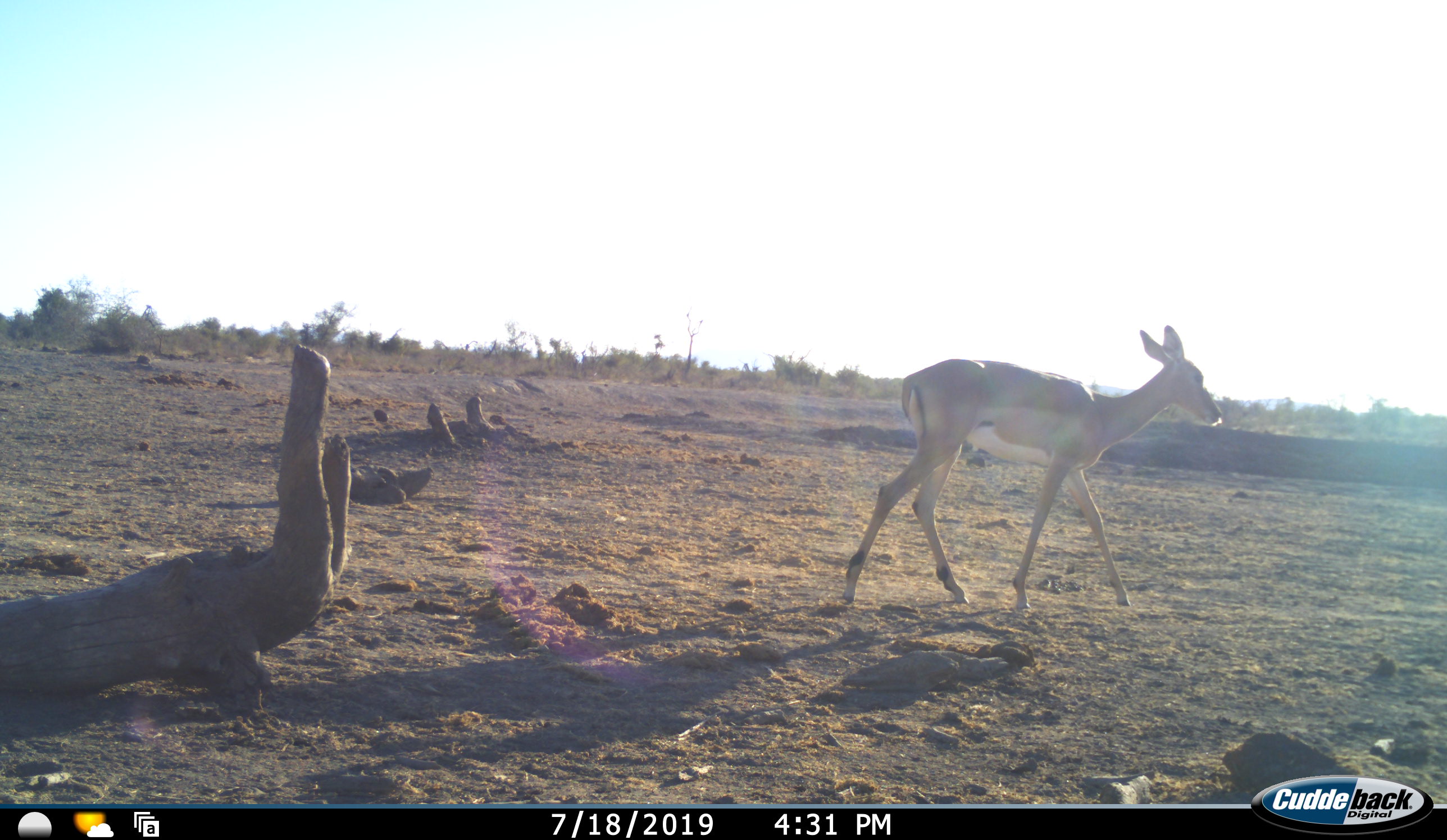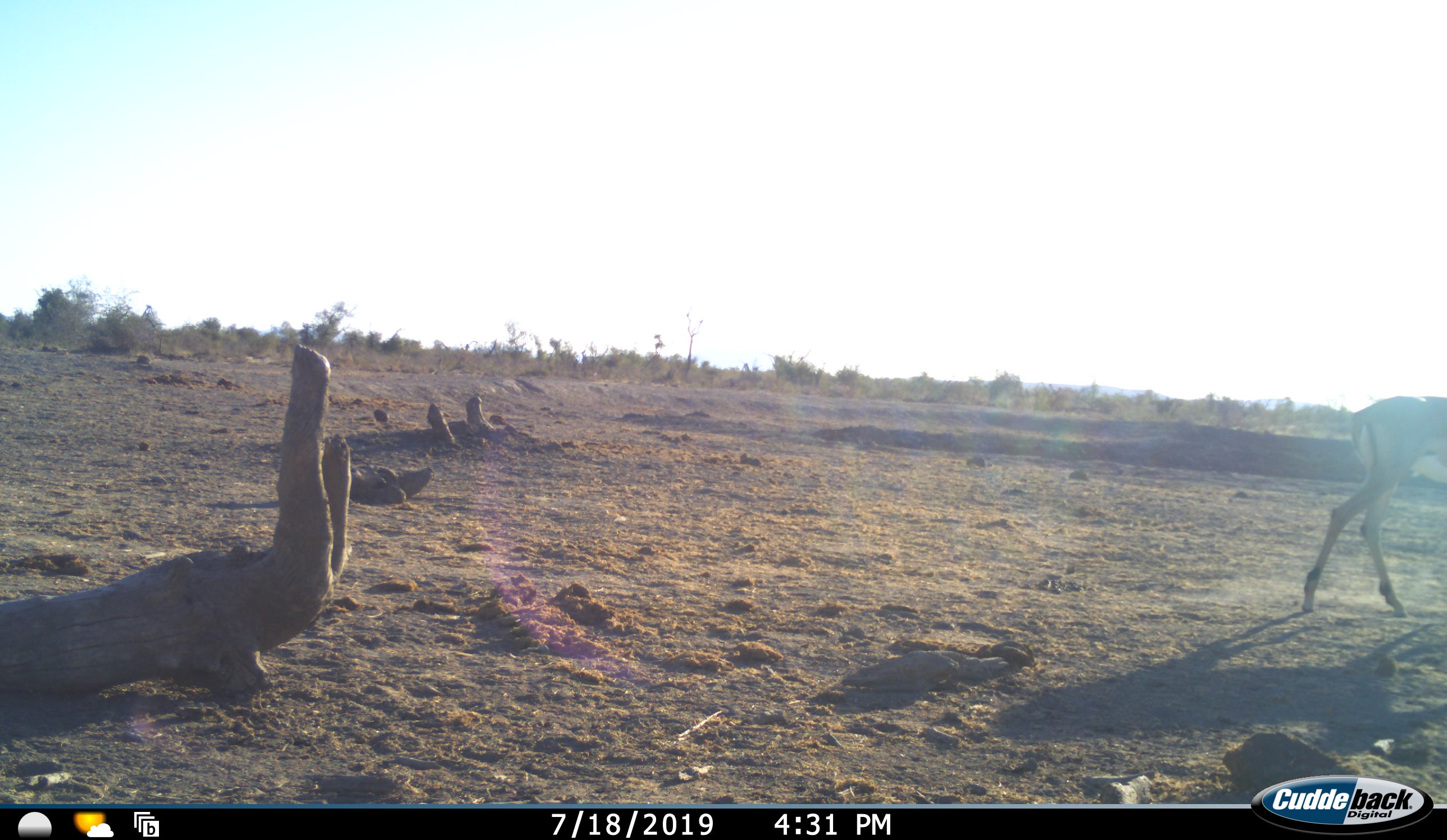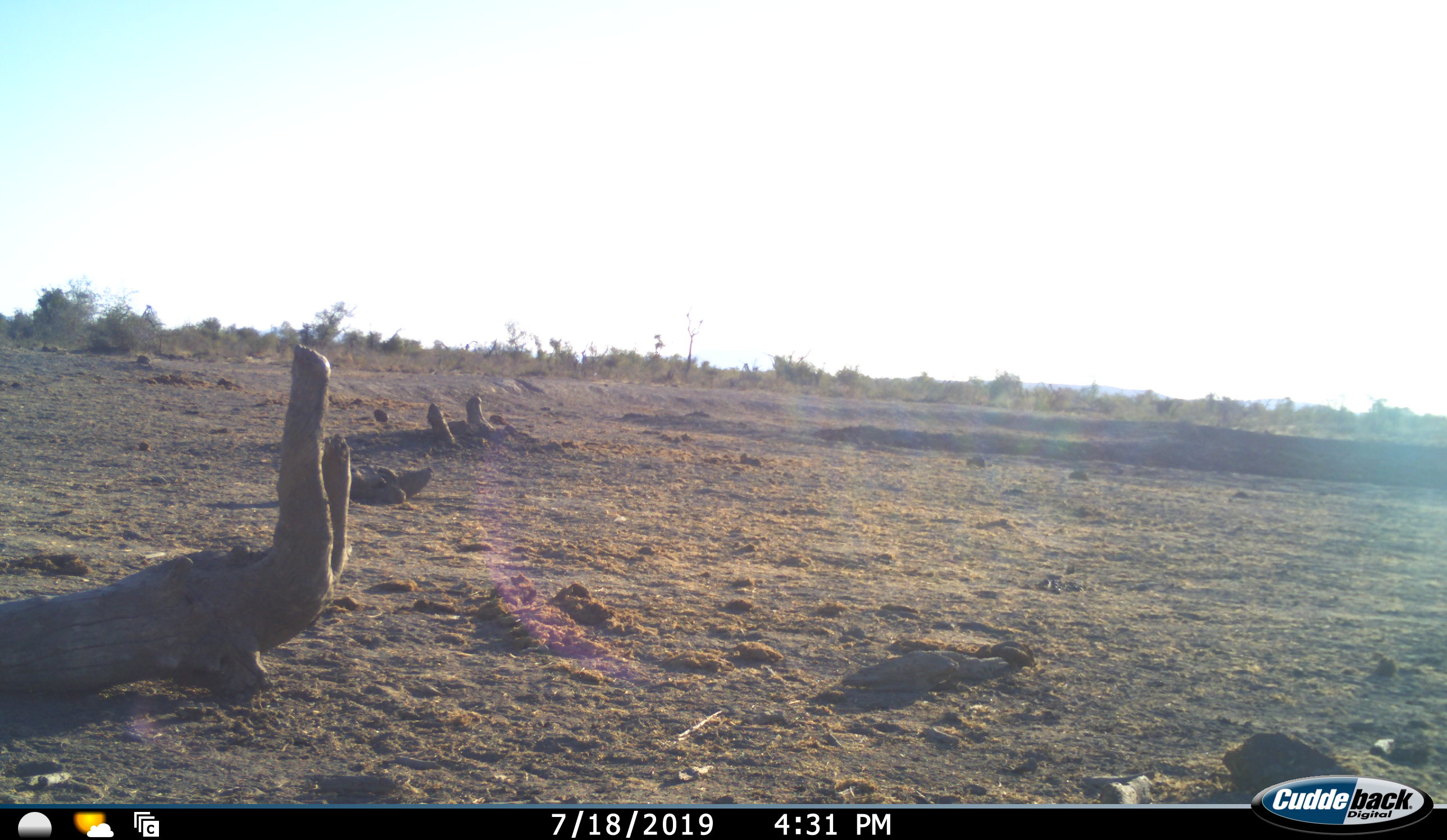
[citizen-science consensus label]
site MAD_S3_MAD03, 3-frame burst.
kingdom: Animalia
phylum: Chordata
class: Mammalia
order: Artiodactyla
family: Bovidae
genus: Aepyceros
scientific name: Aepyceros melampus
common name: impala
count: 1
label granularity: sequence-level